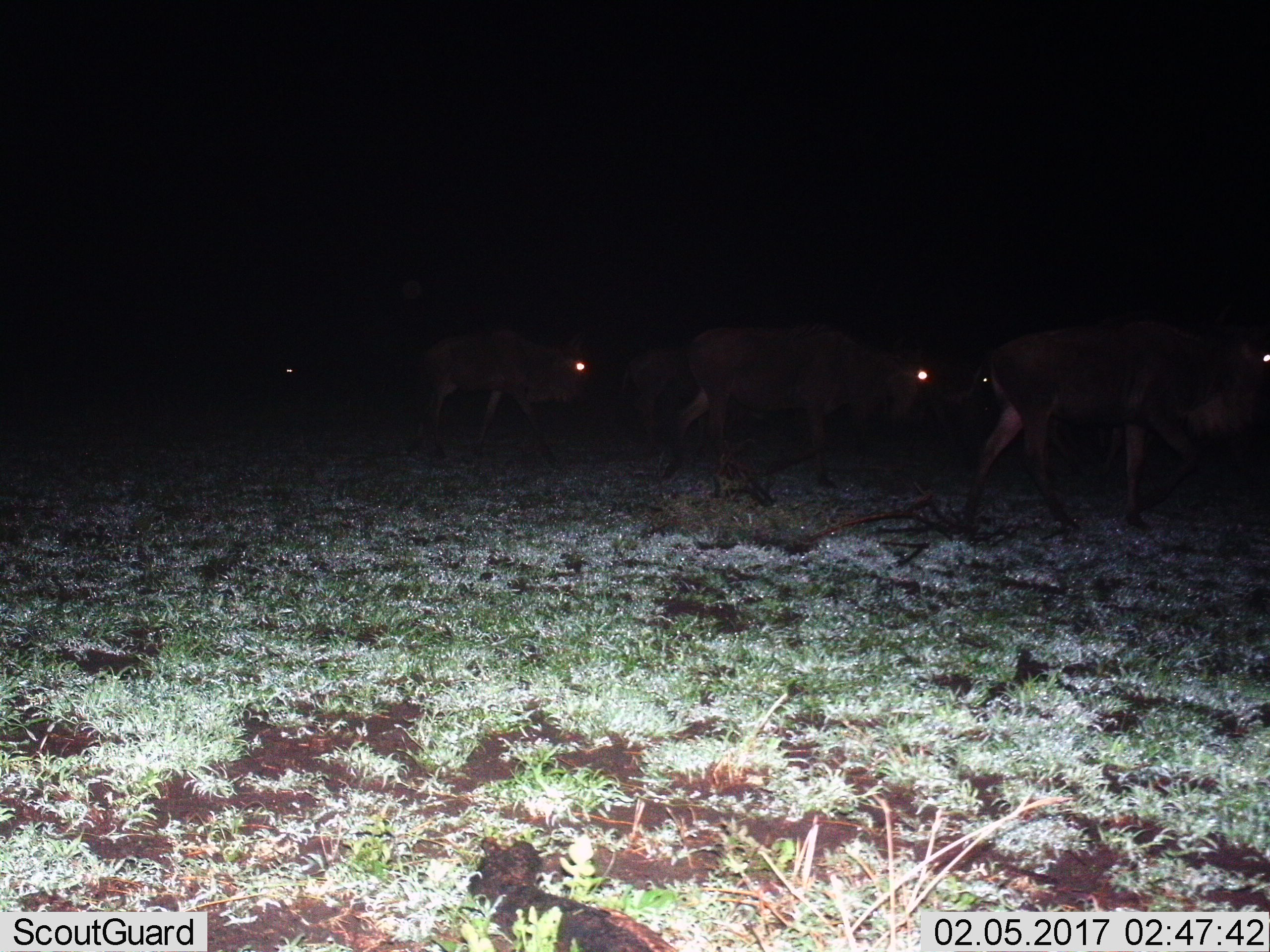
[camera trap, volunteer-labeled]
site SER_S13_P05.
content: unidentified animal